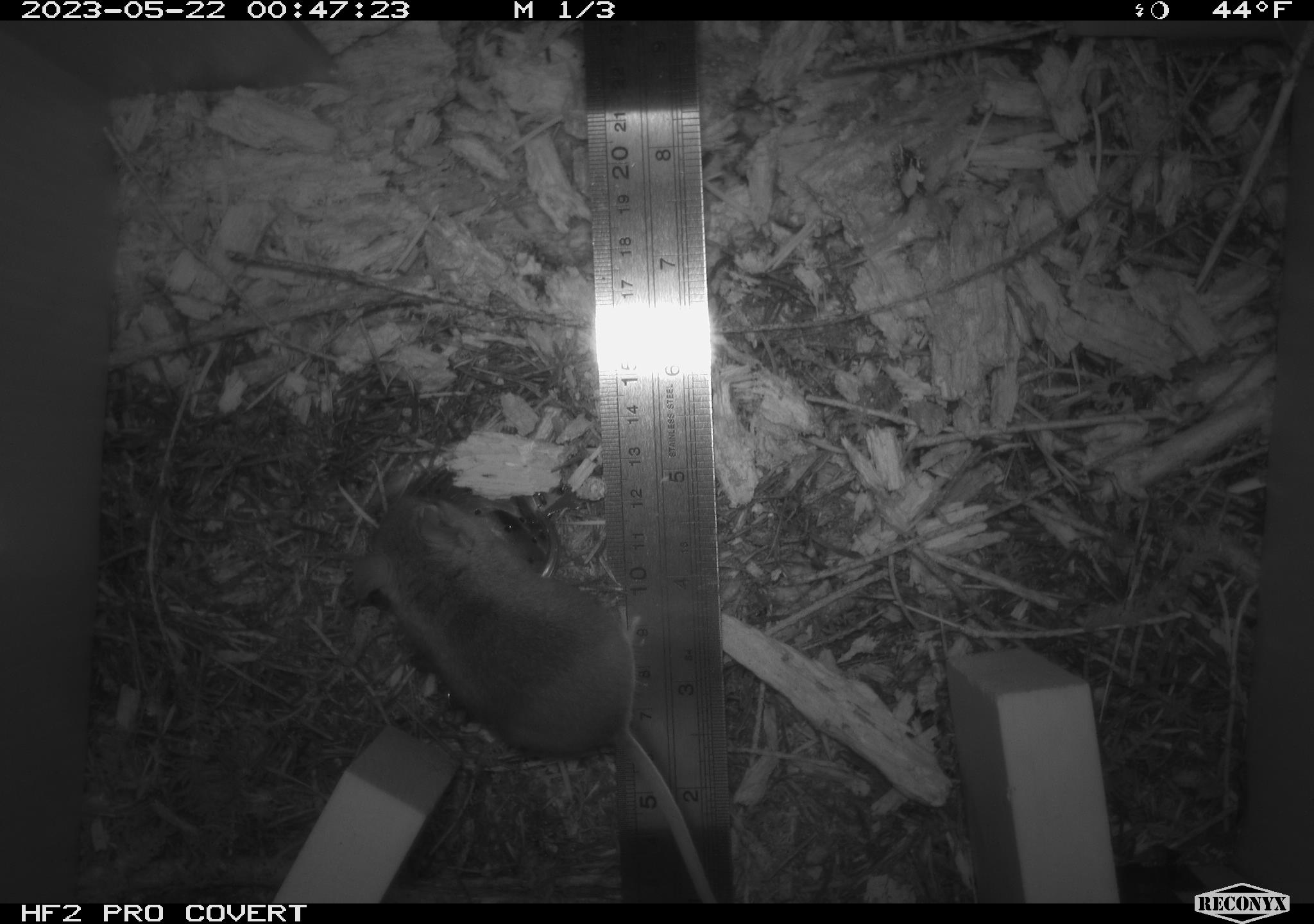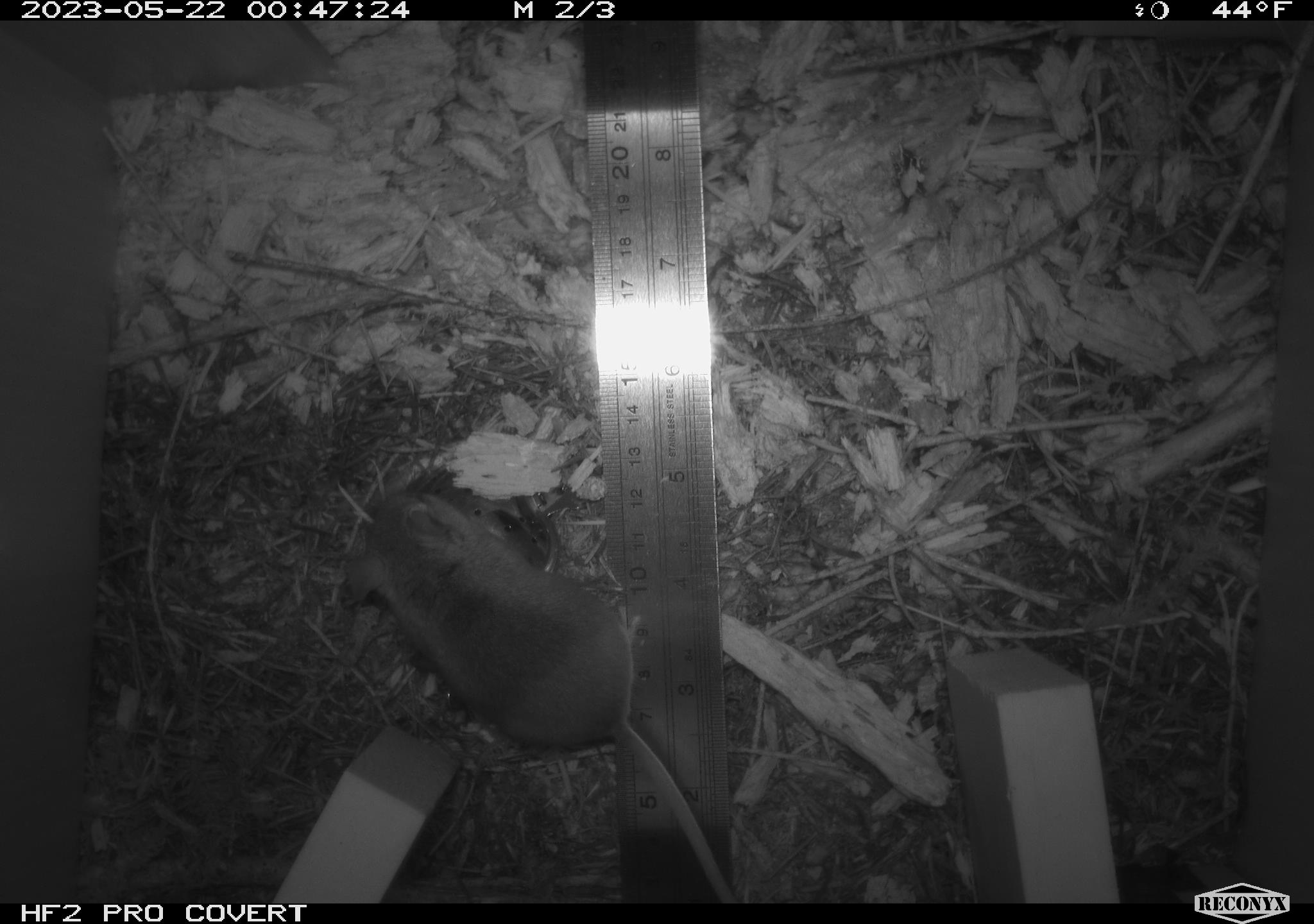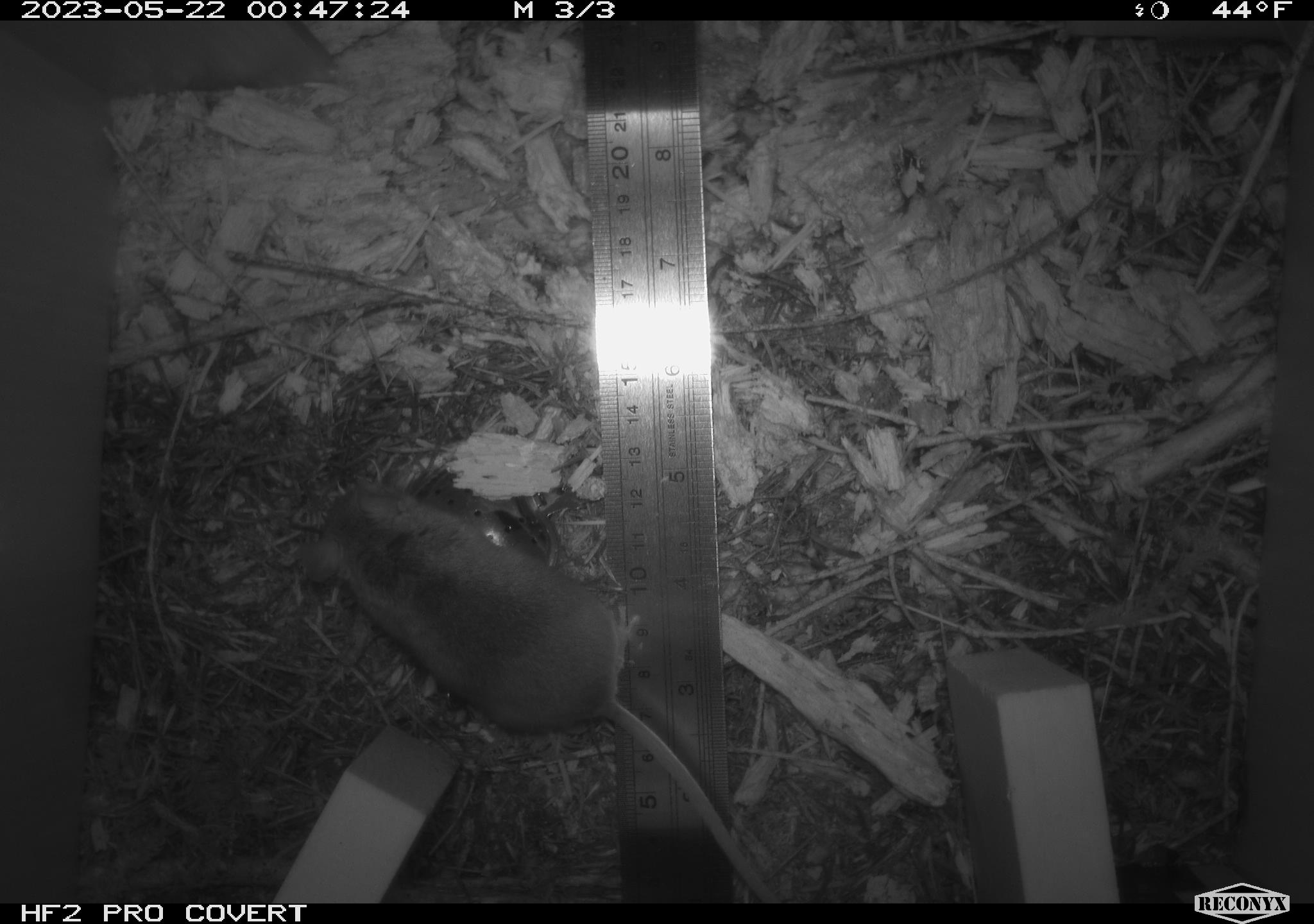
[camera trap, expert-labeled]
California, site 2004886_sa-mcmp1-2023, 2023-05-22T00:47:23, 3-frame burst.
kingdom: Animalia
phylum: Chordata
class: Mammalia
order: Rodentia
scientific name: Rodentia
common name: mouse species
Mouse species (Rodentia).